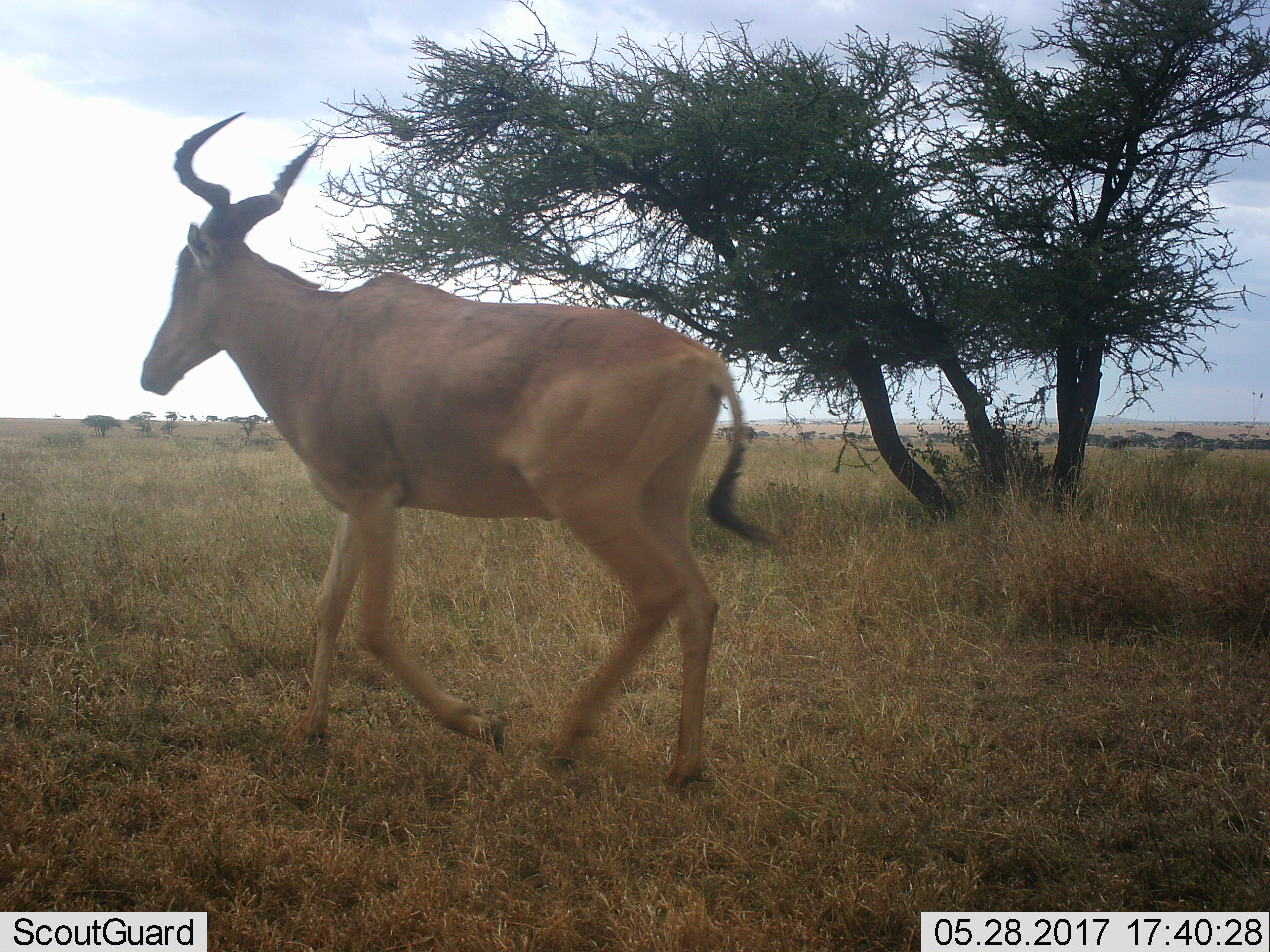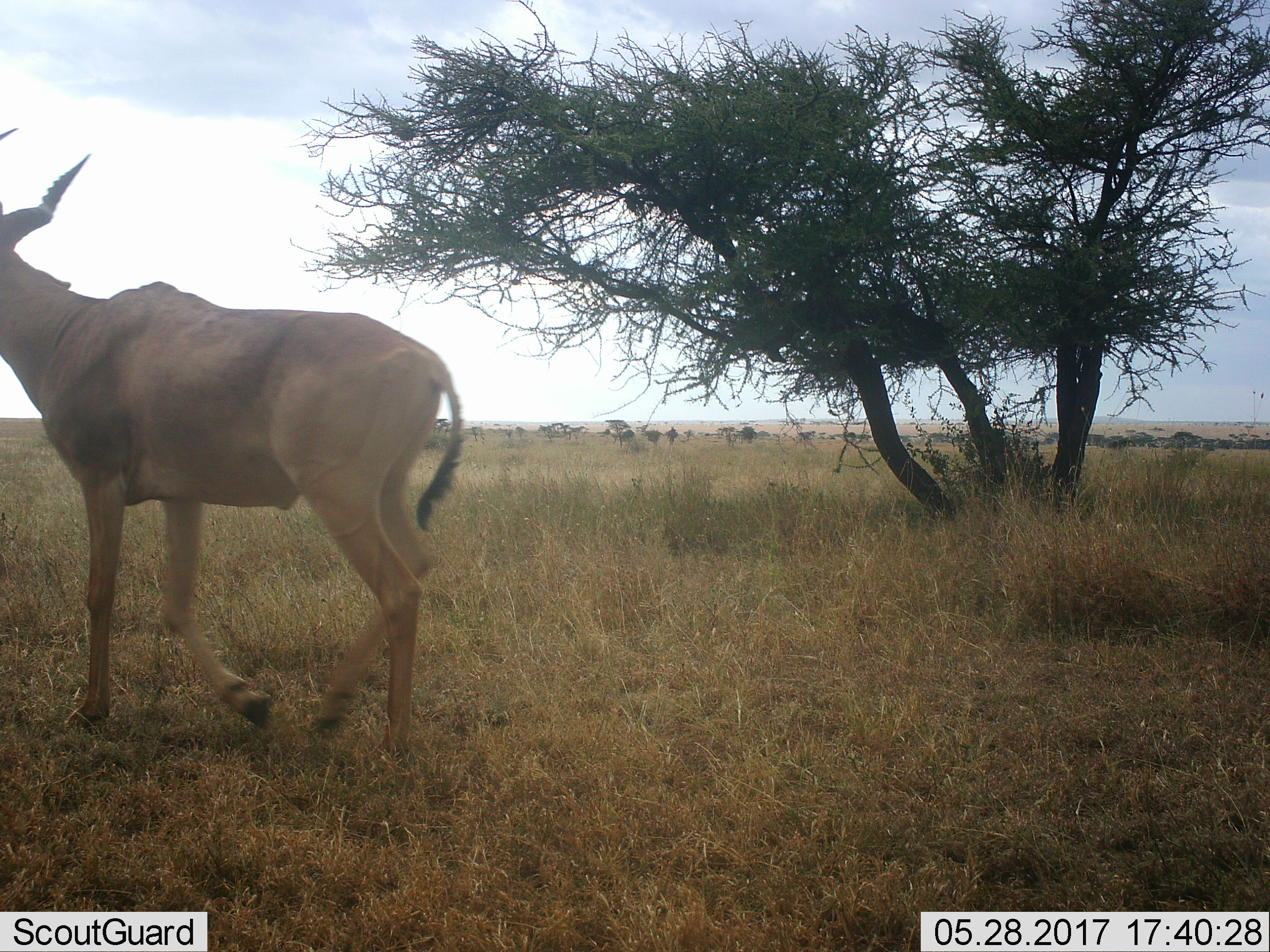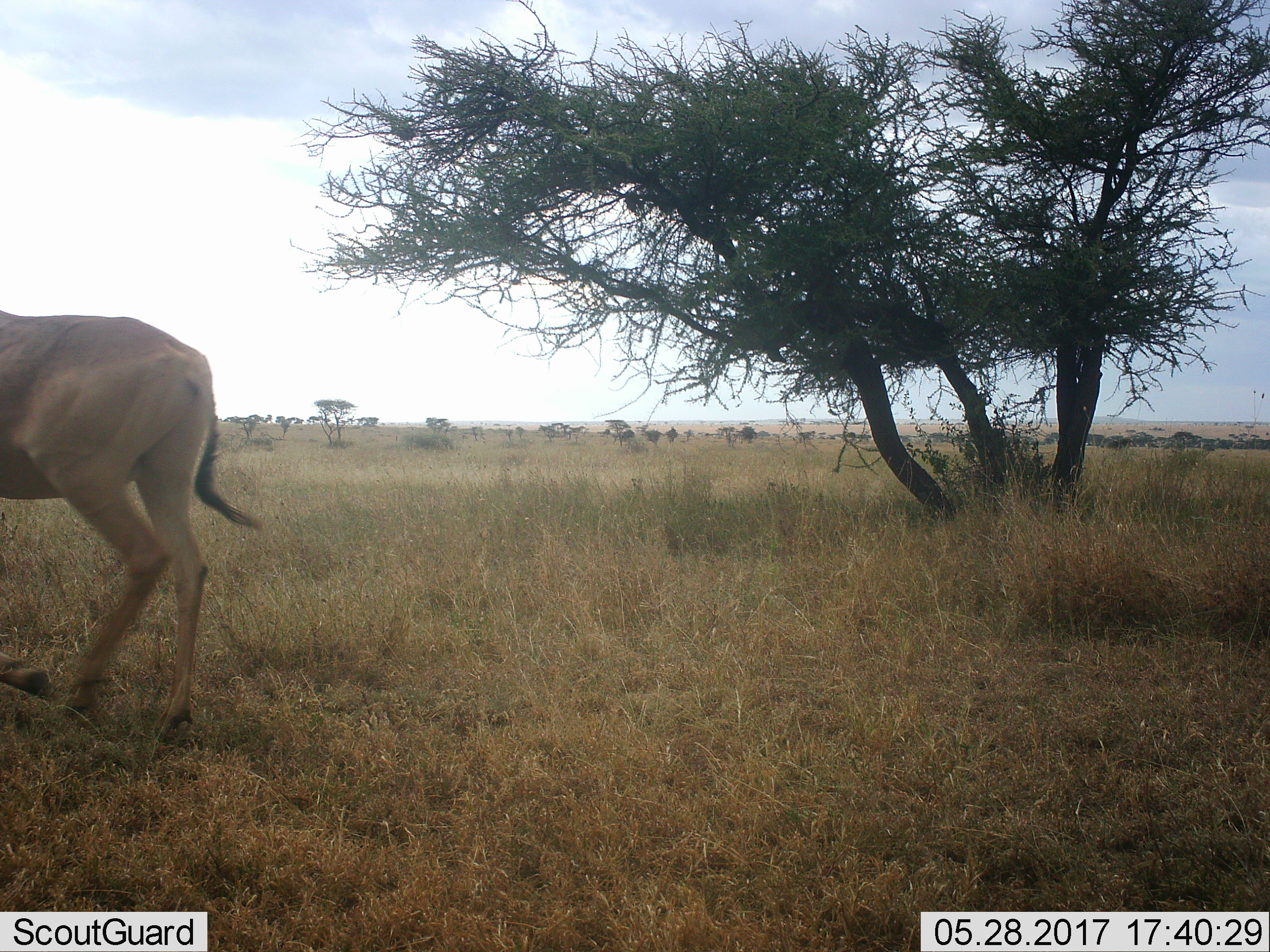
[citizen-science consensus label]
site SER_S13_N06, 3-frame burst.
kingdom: Animalia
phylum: Chordata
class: Mammalia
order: Artiodactyla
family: Bovidae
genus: Alcelaphus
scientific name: Alcelaphus buselaphus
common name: hartebeest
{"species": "hartebeest (Alcelaphus buselaphus)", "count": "1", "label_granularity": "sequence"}